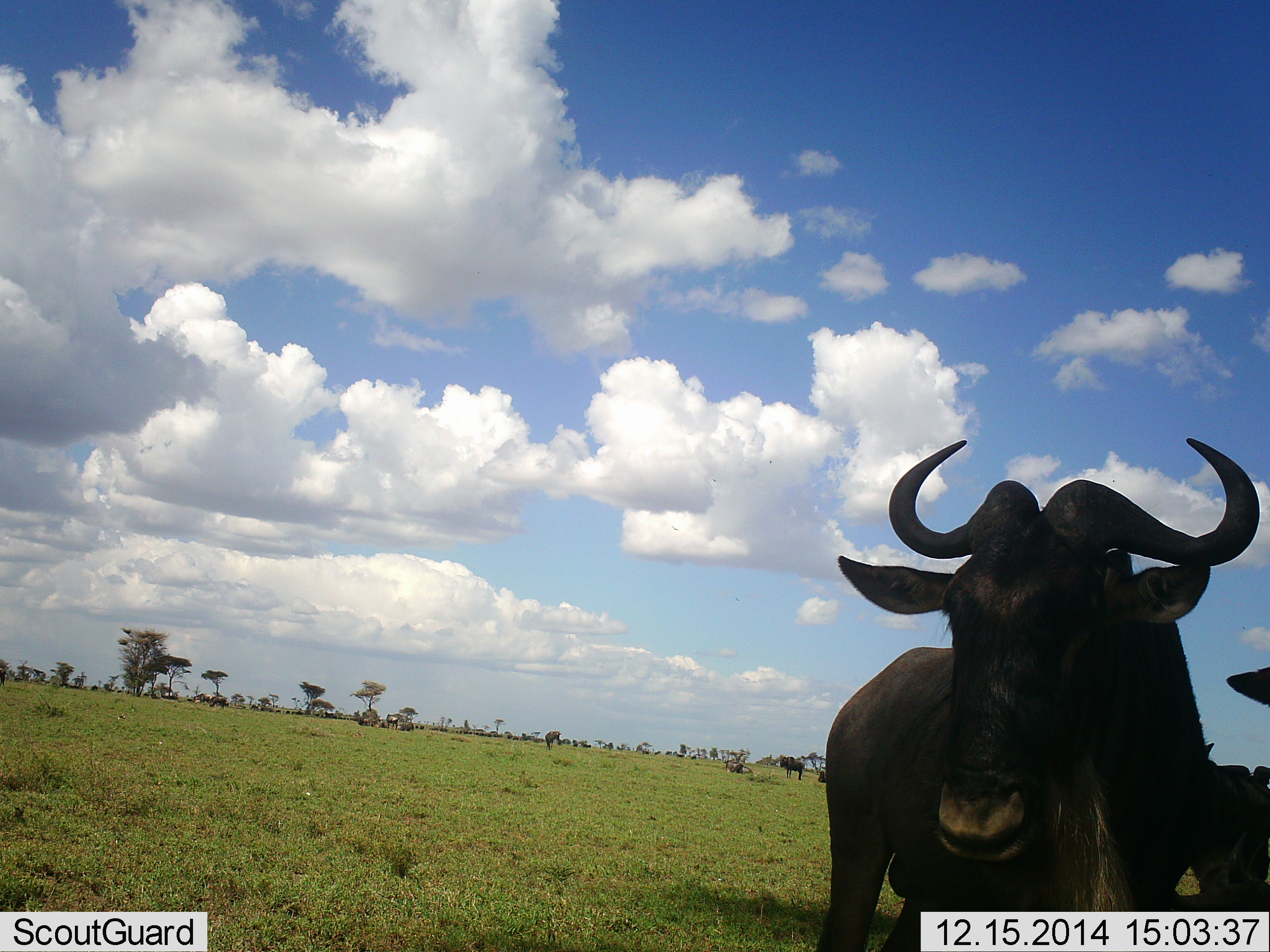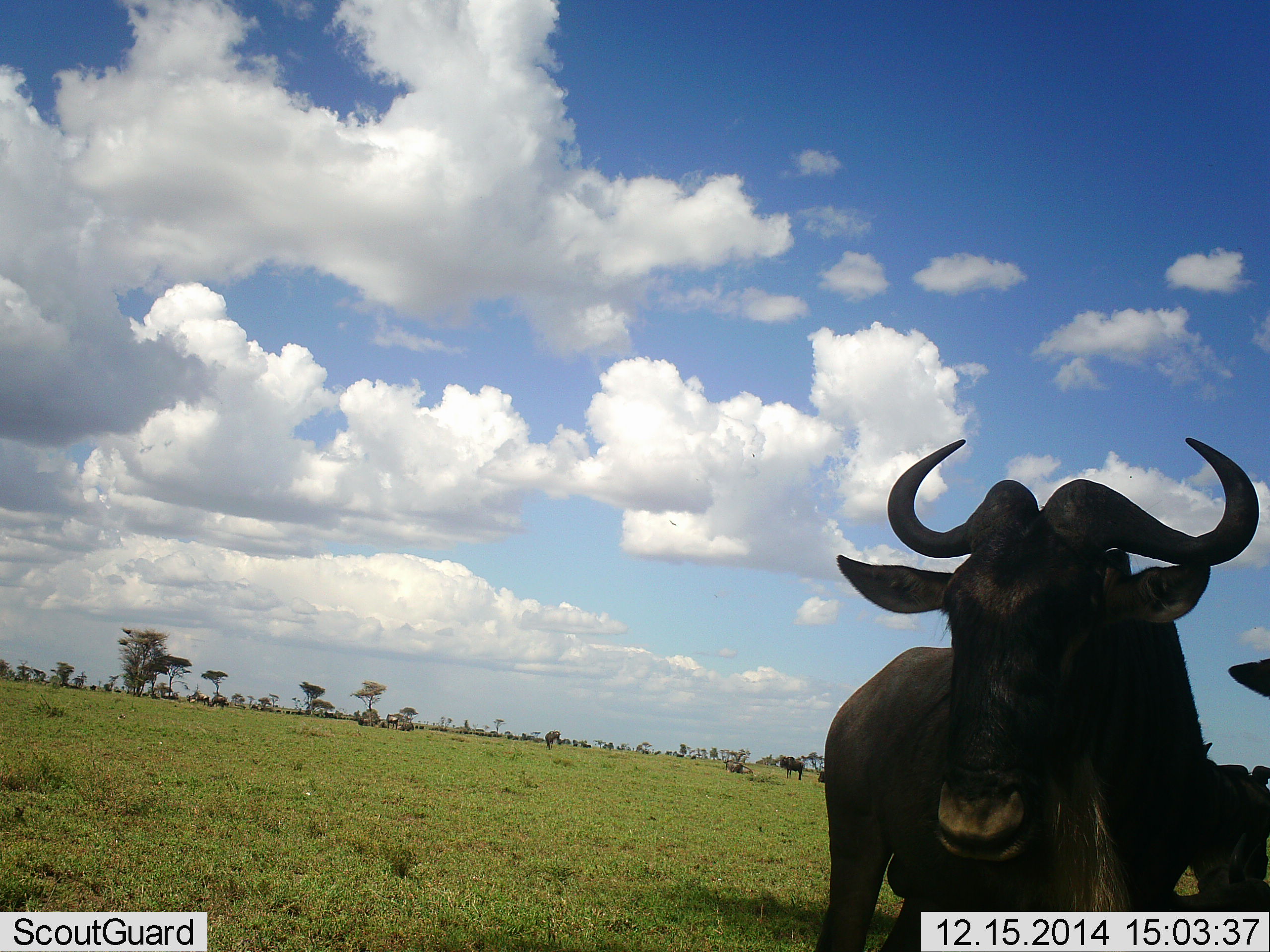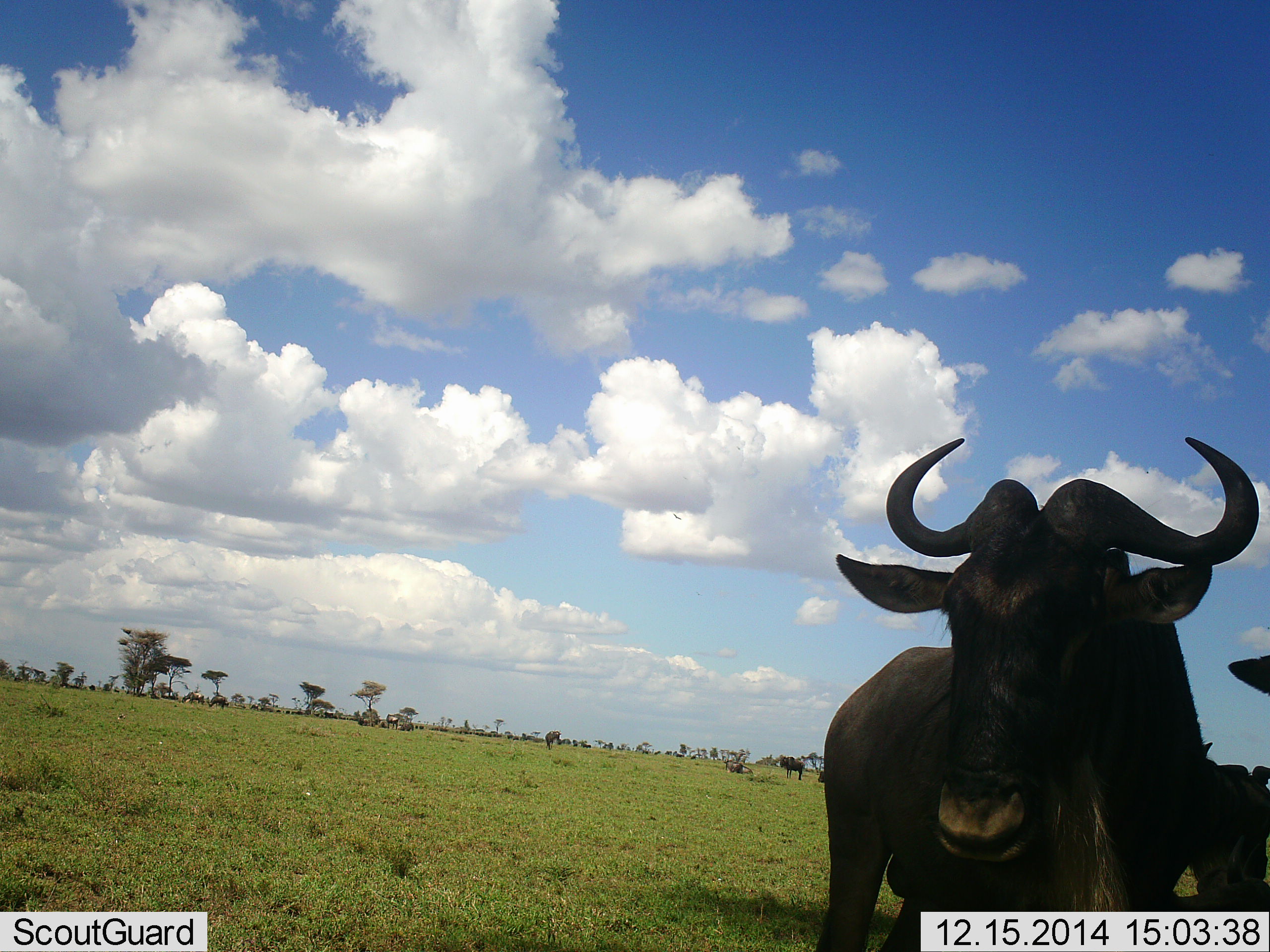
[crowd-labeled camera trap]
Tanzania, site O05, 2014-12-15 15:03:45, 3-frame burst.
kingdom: Animalia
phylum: Chordata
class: Mammalia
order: Artiodactyla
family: Bovidae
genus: Connochaetes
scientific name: Connochaetes taurinus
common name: blue wildebeest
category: wildebeest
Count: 10.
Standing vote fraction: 100%.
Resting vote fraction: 10%.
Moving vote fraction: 30%.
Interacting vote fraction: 10%.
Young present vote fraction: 0%.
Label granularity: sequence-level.